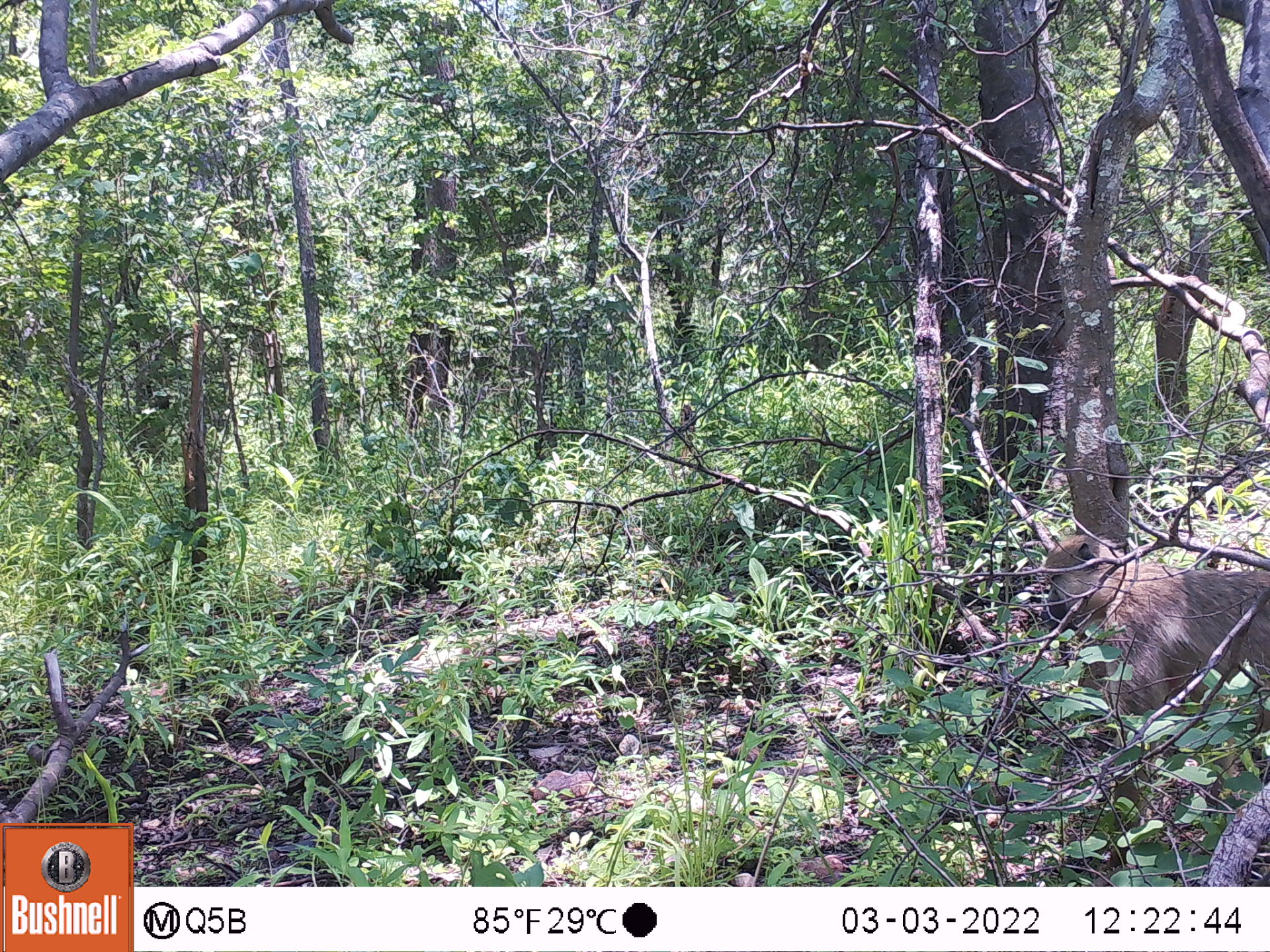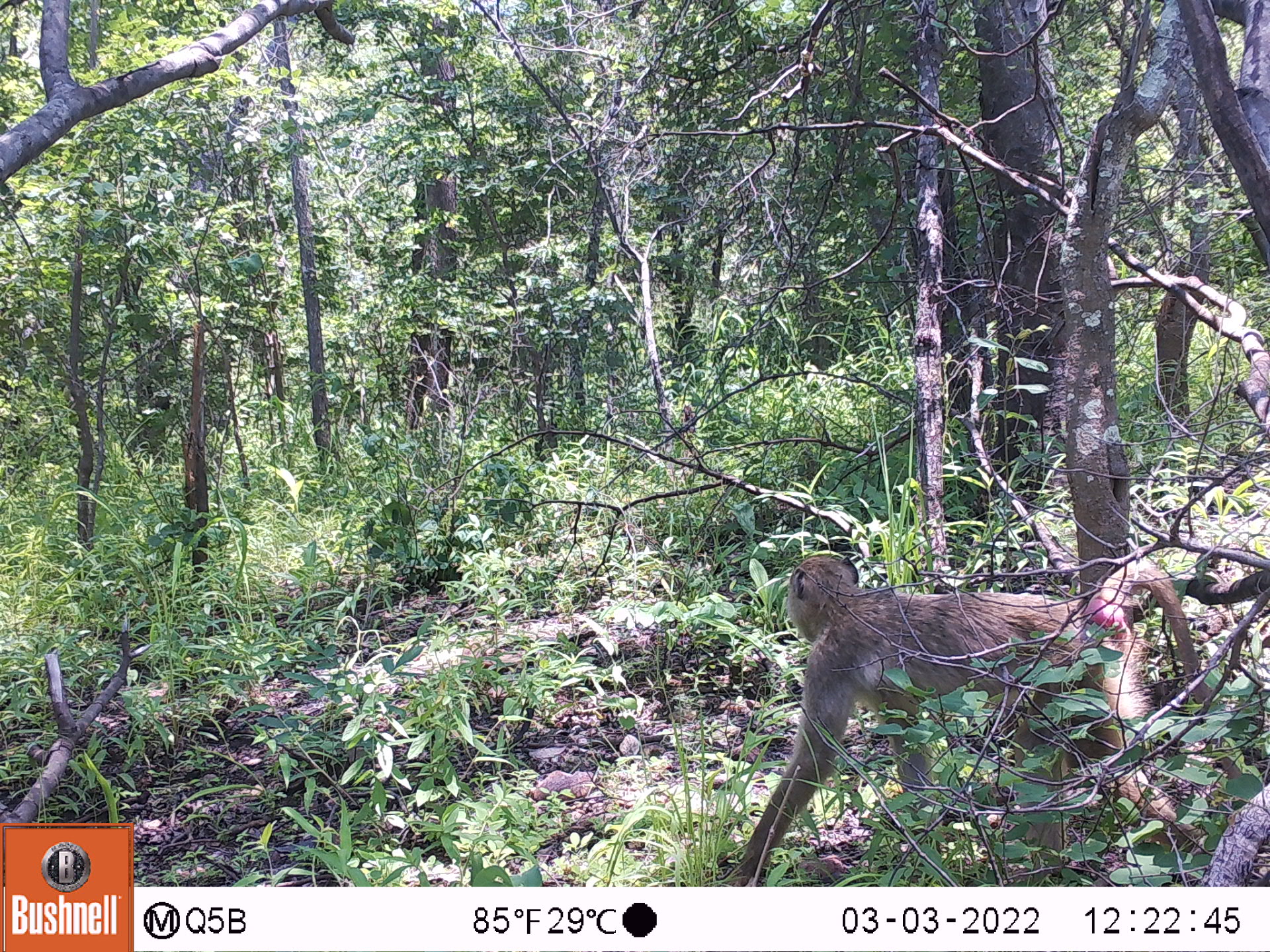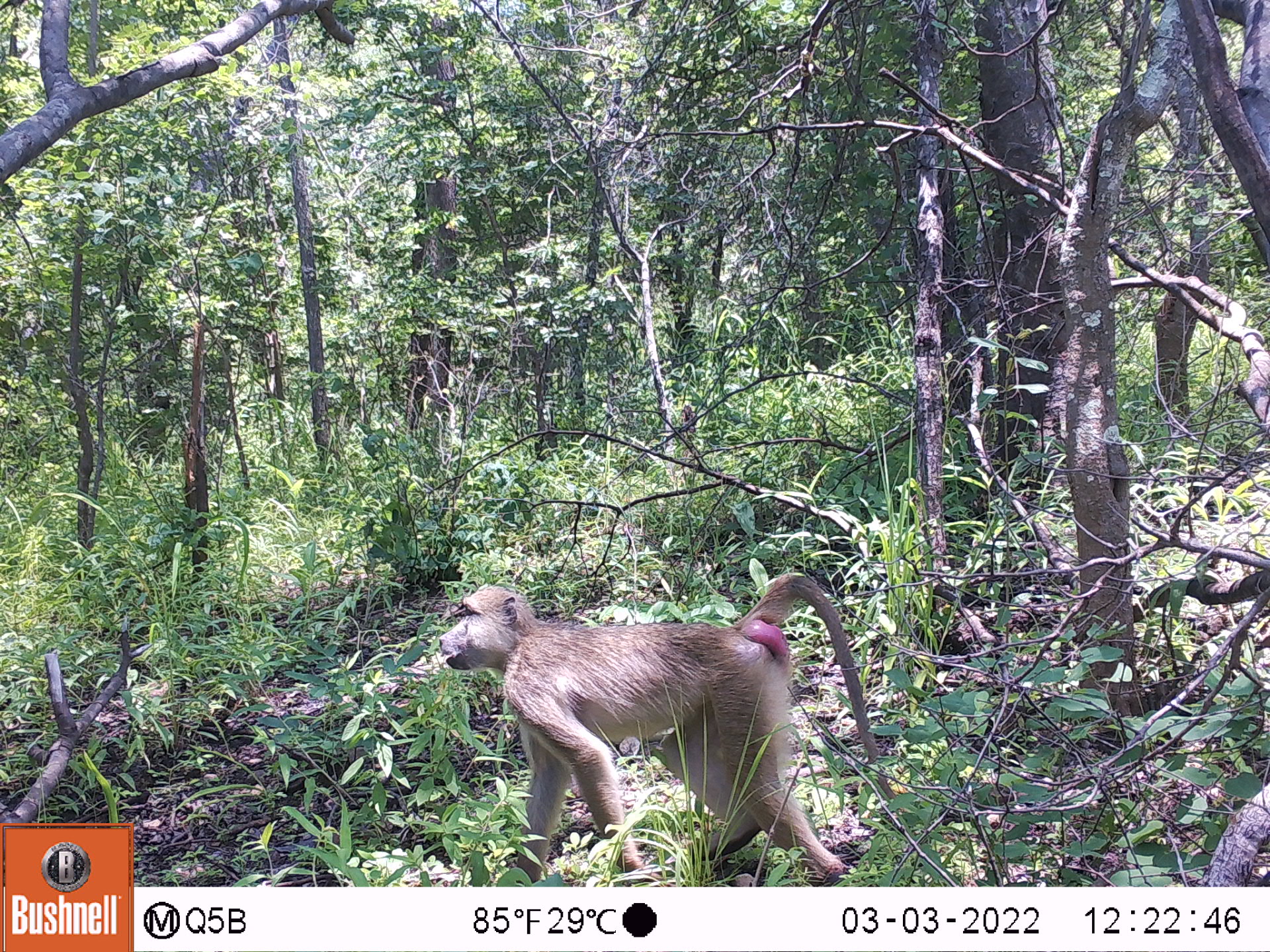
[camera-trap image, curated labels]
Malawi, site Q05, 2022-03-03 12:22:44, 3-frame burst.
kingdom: Animalia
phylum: Chordata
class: Mammalia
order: Primates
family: Cercopithecidae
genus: Papio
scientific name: Papio cynocephalus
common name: yellow baboon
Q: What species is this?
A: Yellow baboon (Papio cynocephalus).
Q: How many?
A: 1.